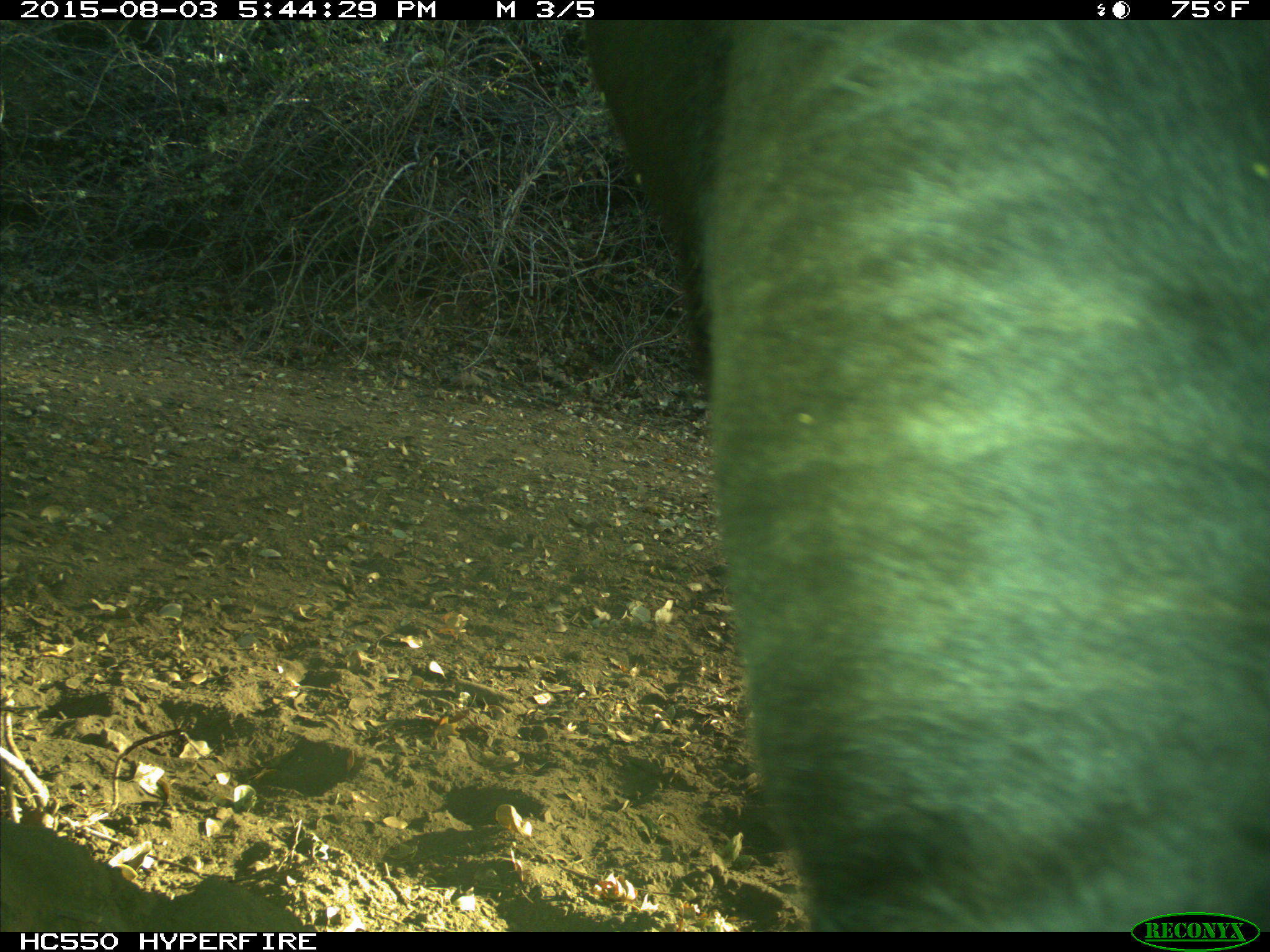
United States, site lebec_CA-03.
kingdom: Animalia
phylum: Chordata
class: Mammalia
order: Artiodactyla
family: Bovidae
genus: Bos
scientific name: Bos taurus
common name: domestic cow